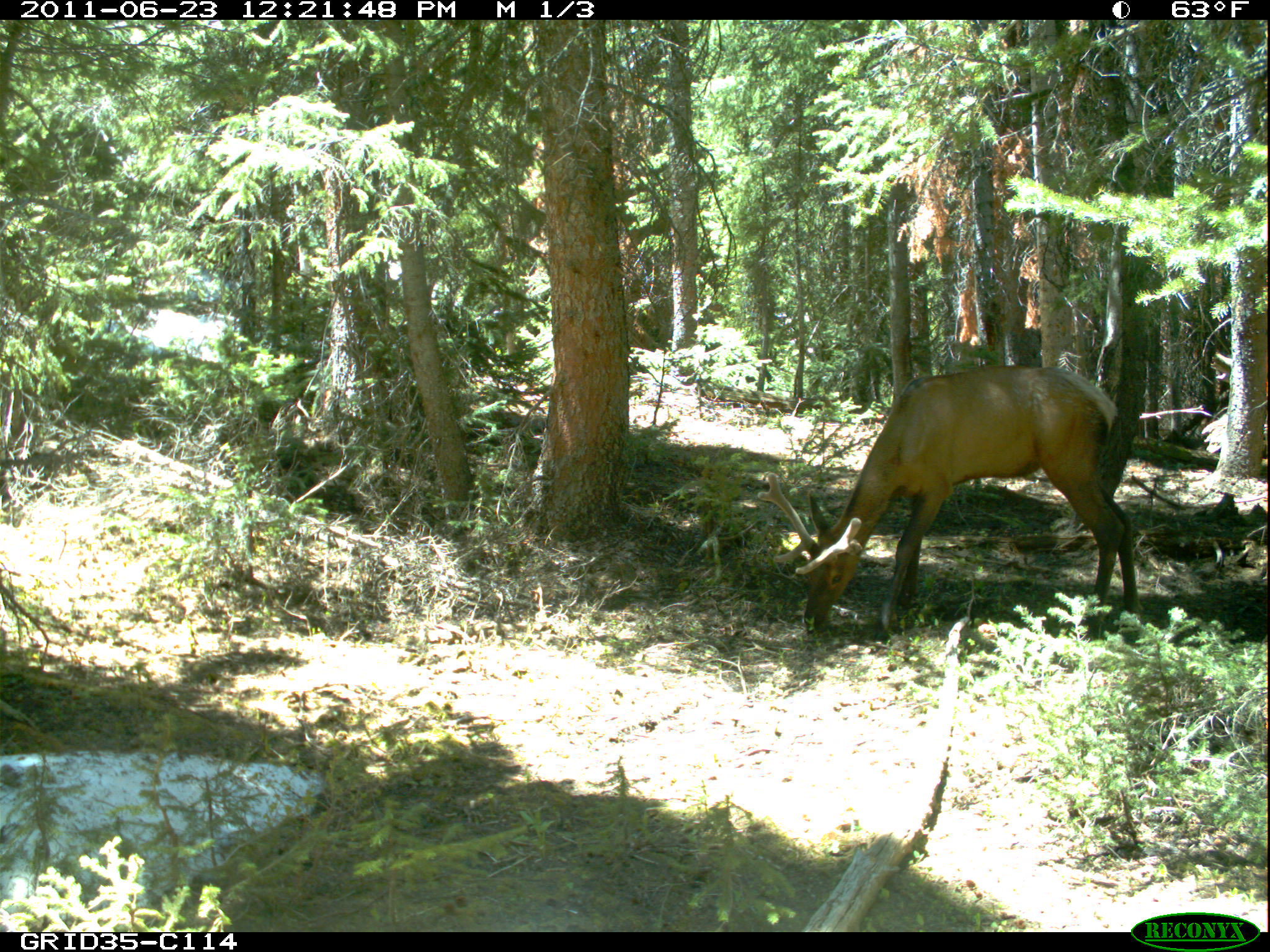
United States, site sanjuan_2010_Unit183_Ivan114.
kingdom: Animalia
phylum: Chordata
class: Mammalia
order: Artiodactyla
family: Cervidae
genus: Cervus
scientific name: Cervus elaphus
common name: red deer